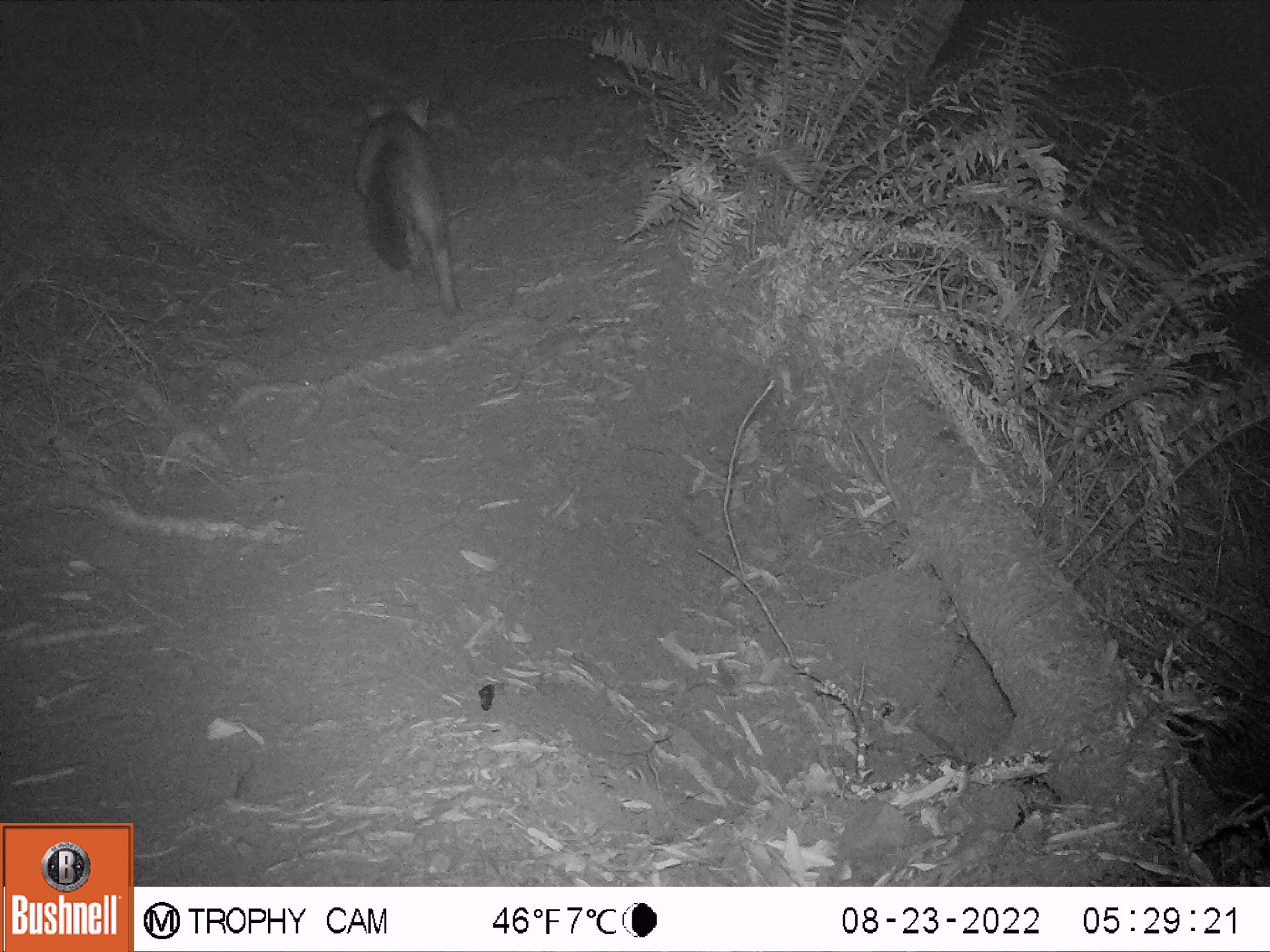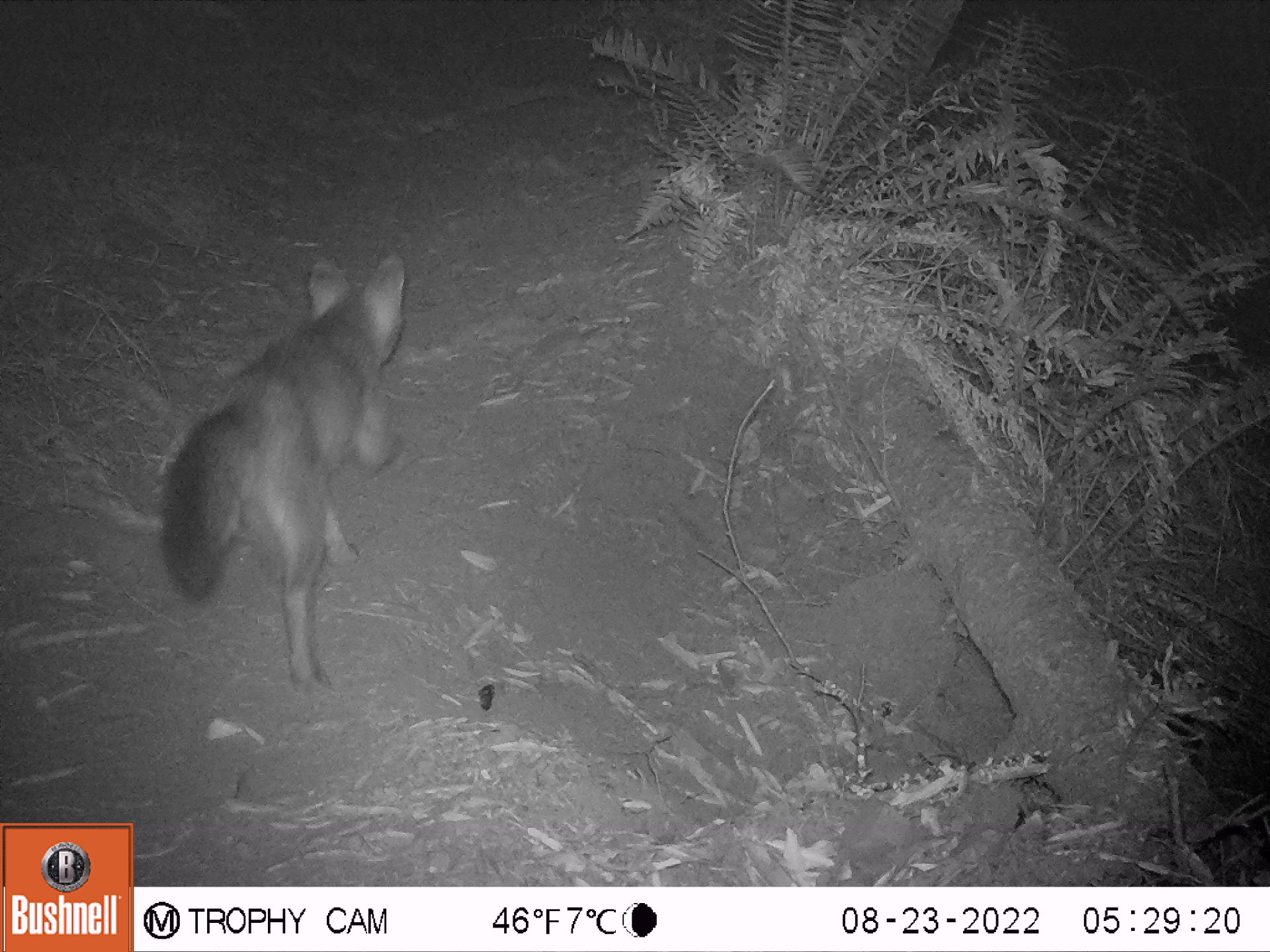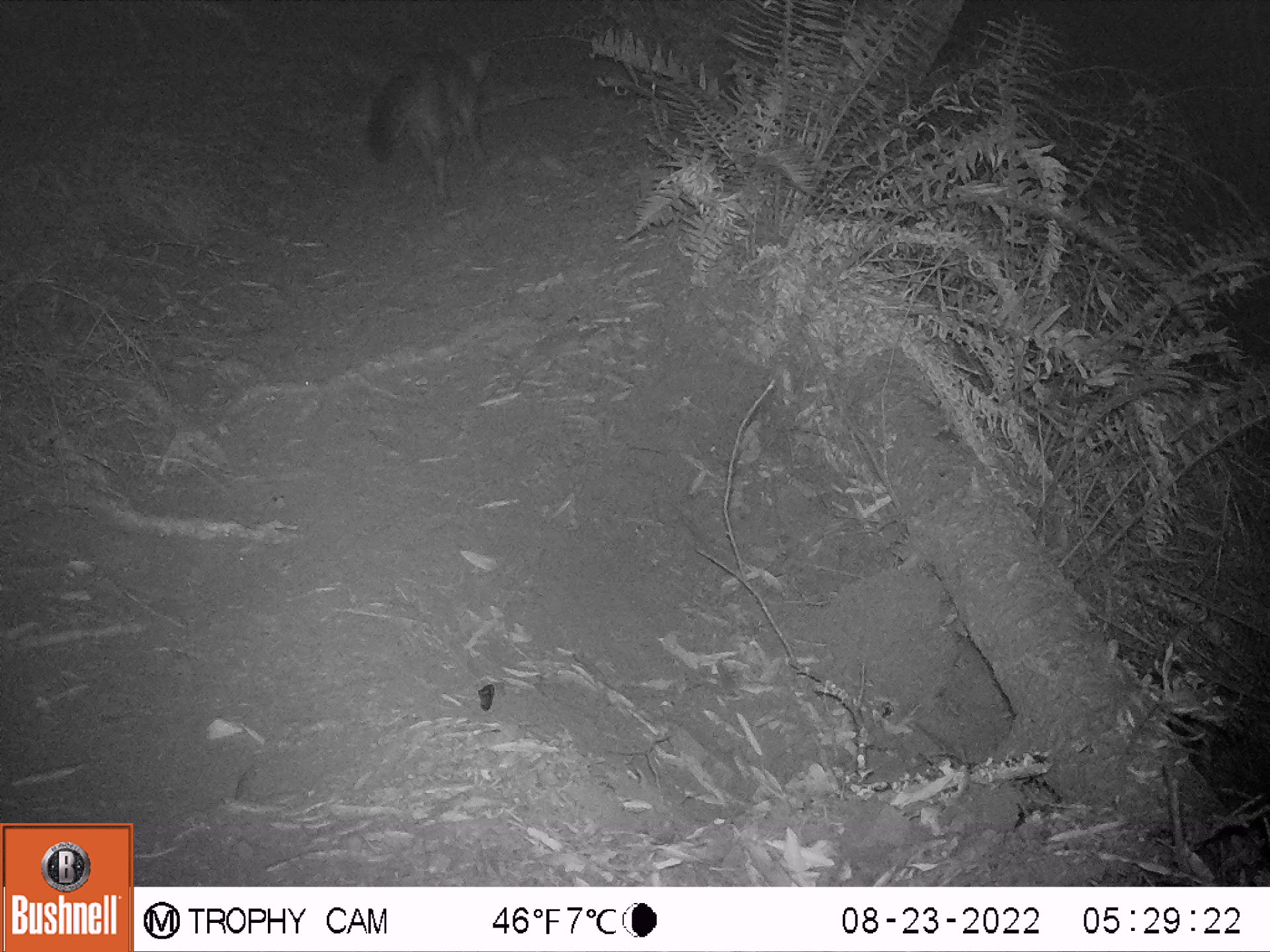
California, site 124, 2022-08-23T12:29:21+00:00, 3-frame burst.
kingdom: Animalia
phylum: Chordata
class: Mammalia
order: Carnivora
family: Canidae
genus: Urocyon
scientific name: Urocyon cinereoargenteus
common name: gray fox